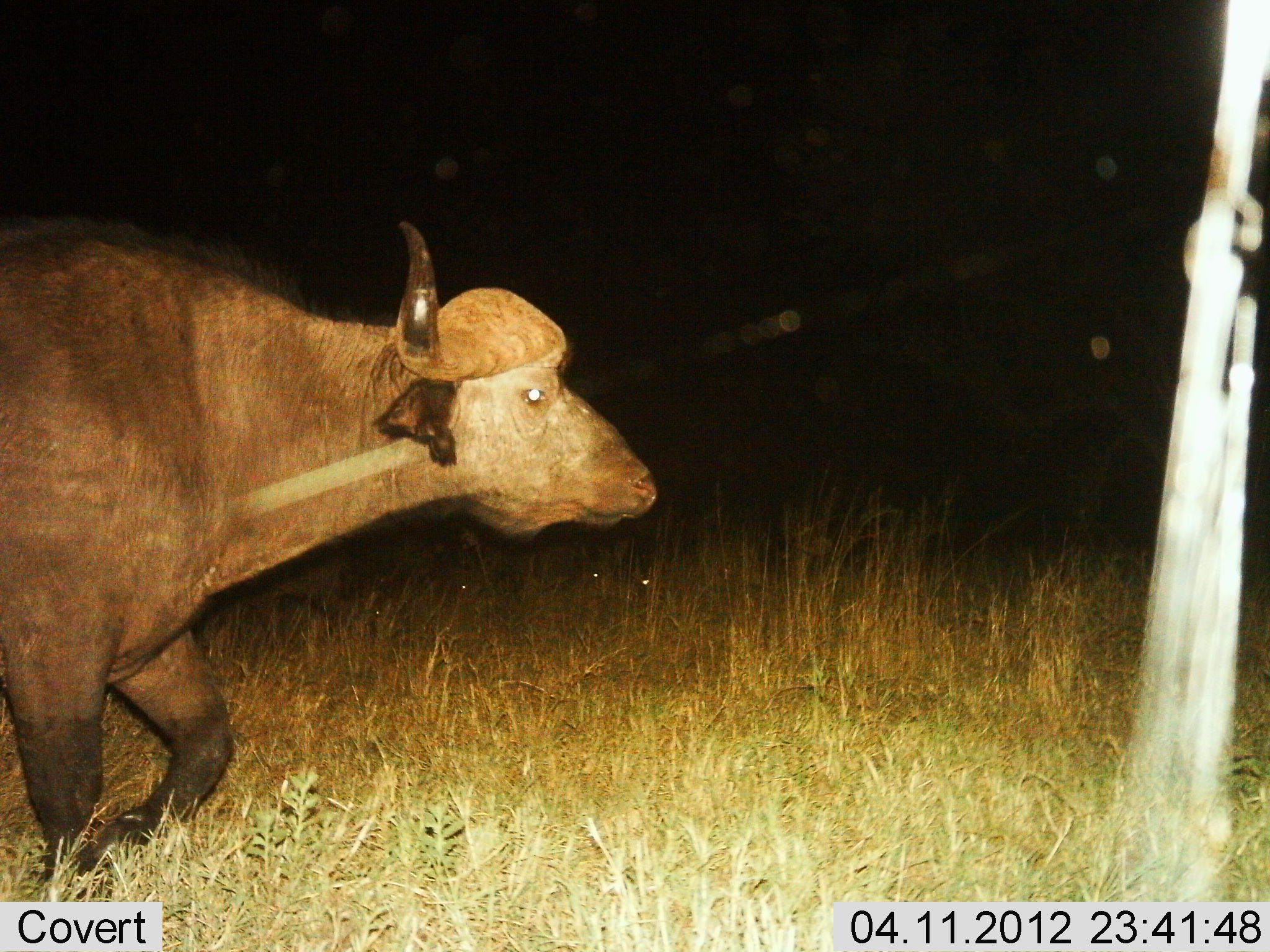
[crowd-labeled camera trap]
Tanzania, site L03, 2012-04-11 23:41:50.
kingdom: Animalia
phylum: Chordata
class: Mammalia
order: Artiodactyla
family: Bovidae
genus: Syncerus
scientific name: Syncerus caffer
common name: cape buffalo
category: buffalo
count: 1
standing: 11%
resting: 0%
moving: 89%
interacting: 0%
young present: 0%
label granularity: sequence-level